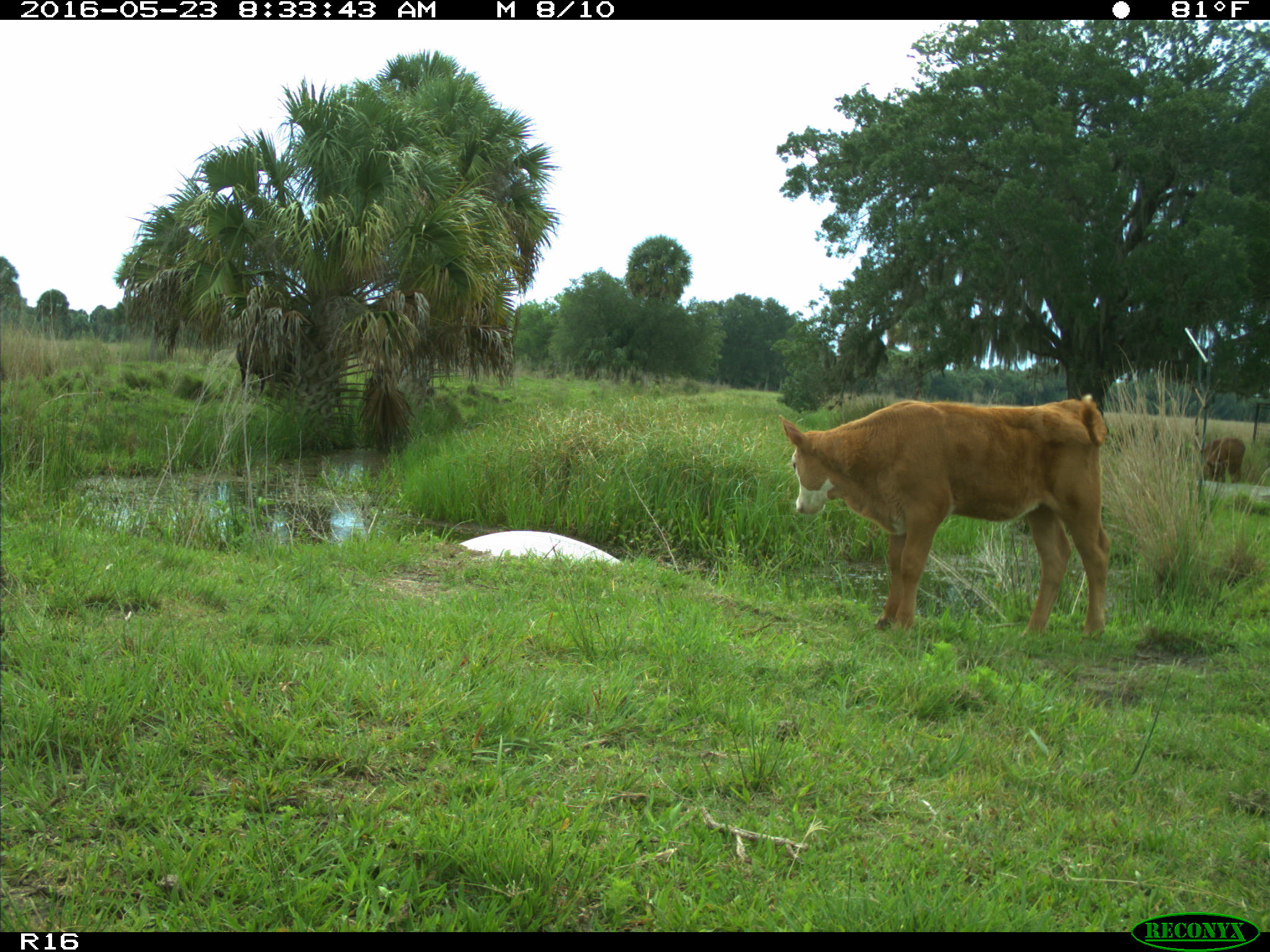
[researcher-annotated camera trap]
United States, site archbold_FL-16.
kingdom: Animalia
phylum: Chordata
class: Mammalia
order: Artiodactyla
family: Bovidae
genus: Bos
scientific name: Bos taurus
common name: domestic cow